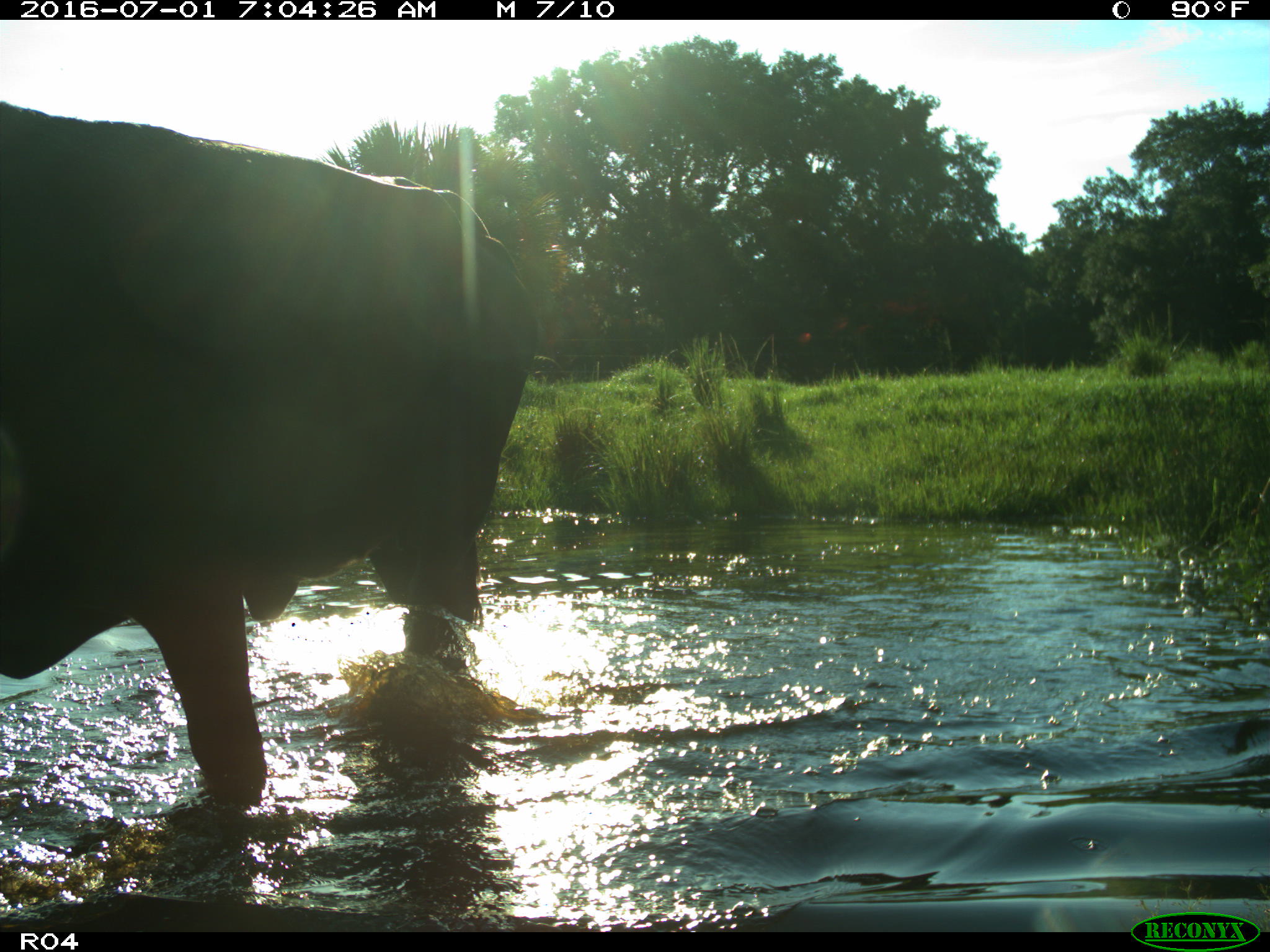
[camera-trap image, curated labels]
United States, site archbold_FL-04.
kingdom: Animalia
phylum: Chordata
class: Mammalia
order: Artiodactyla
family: Bovidae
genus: Bos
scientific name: Bos taurus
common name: domestic cow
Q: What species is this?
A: Bos taurus (domestic cow).